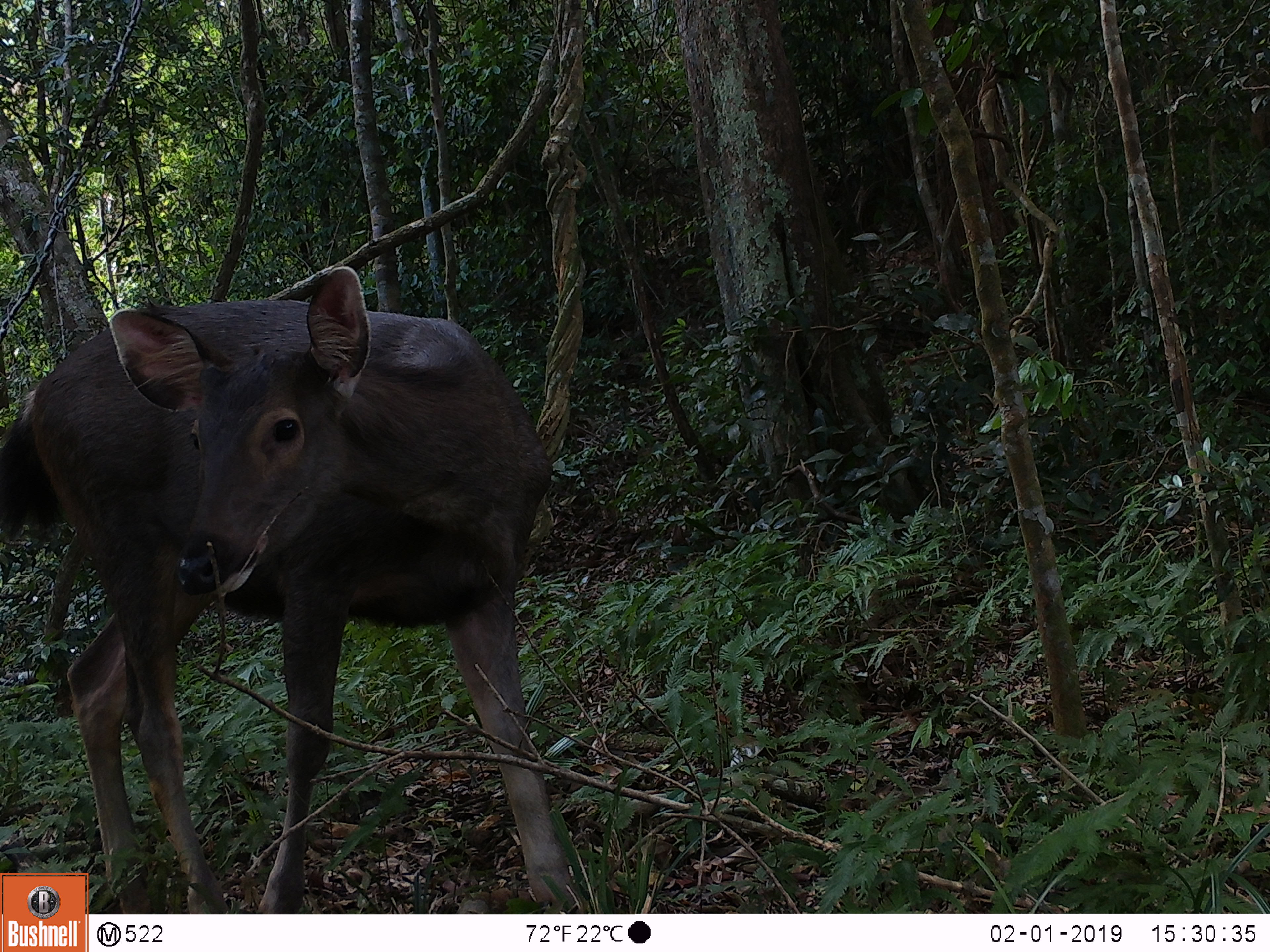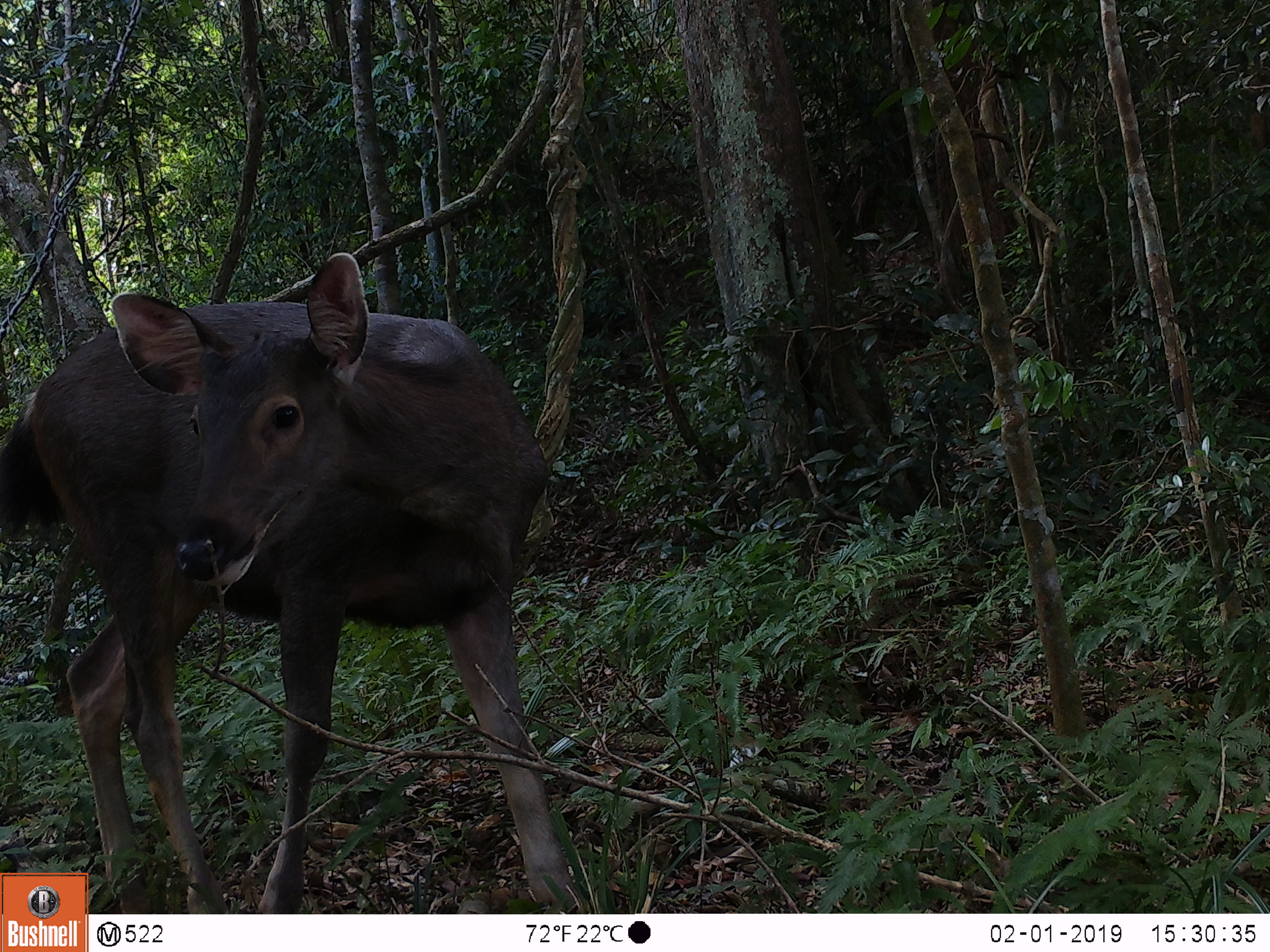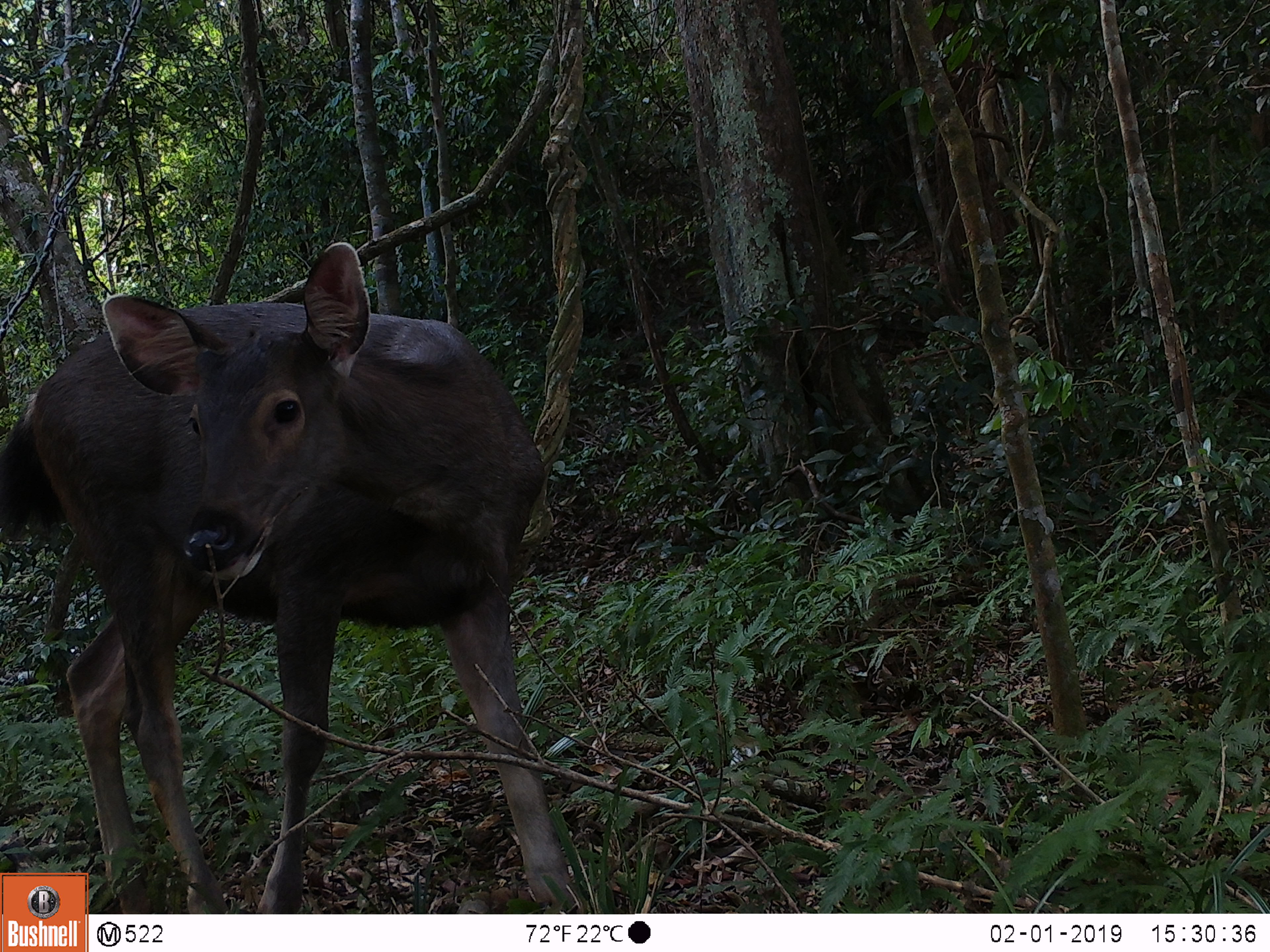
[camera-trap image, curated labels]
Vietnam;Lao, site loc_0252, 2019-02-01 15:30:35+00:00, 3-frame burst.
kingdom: Animalia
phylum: Chordata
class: Mammalia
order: Artiodactyla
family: Cervidae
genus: Rusa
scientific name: Rusa unicolor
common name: sambar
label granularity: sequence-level